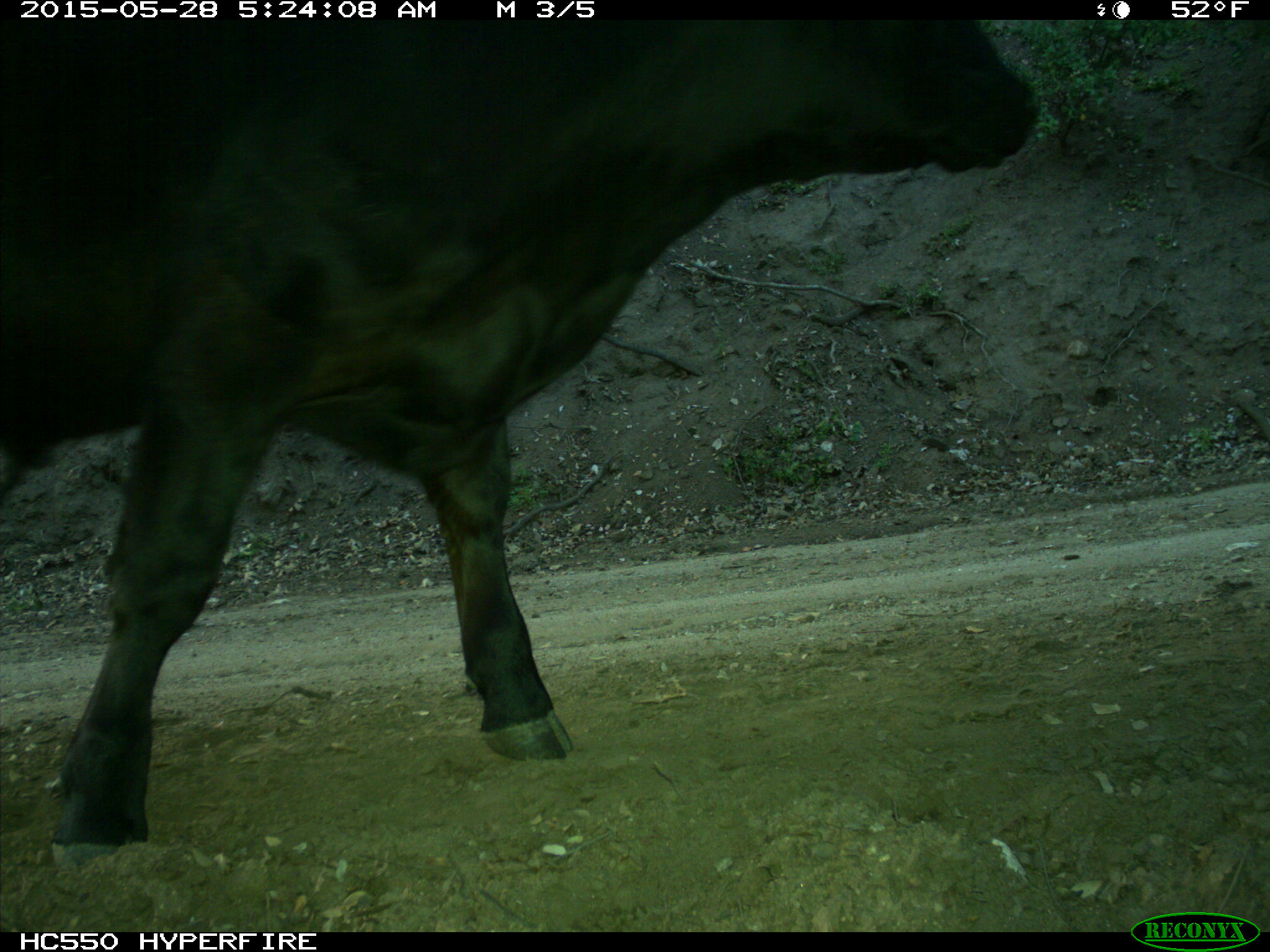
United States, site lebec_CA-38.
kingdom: Animalia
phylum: Chordata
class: Mammalia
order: Artiodactyla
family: Bovidae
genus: Bos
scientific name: Bos taurus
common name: domestic cow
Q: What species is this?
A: Bos taurus (domestic cow).